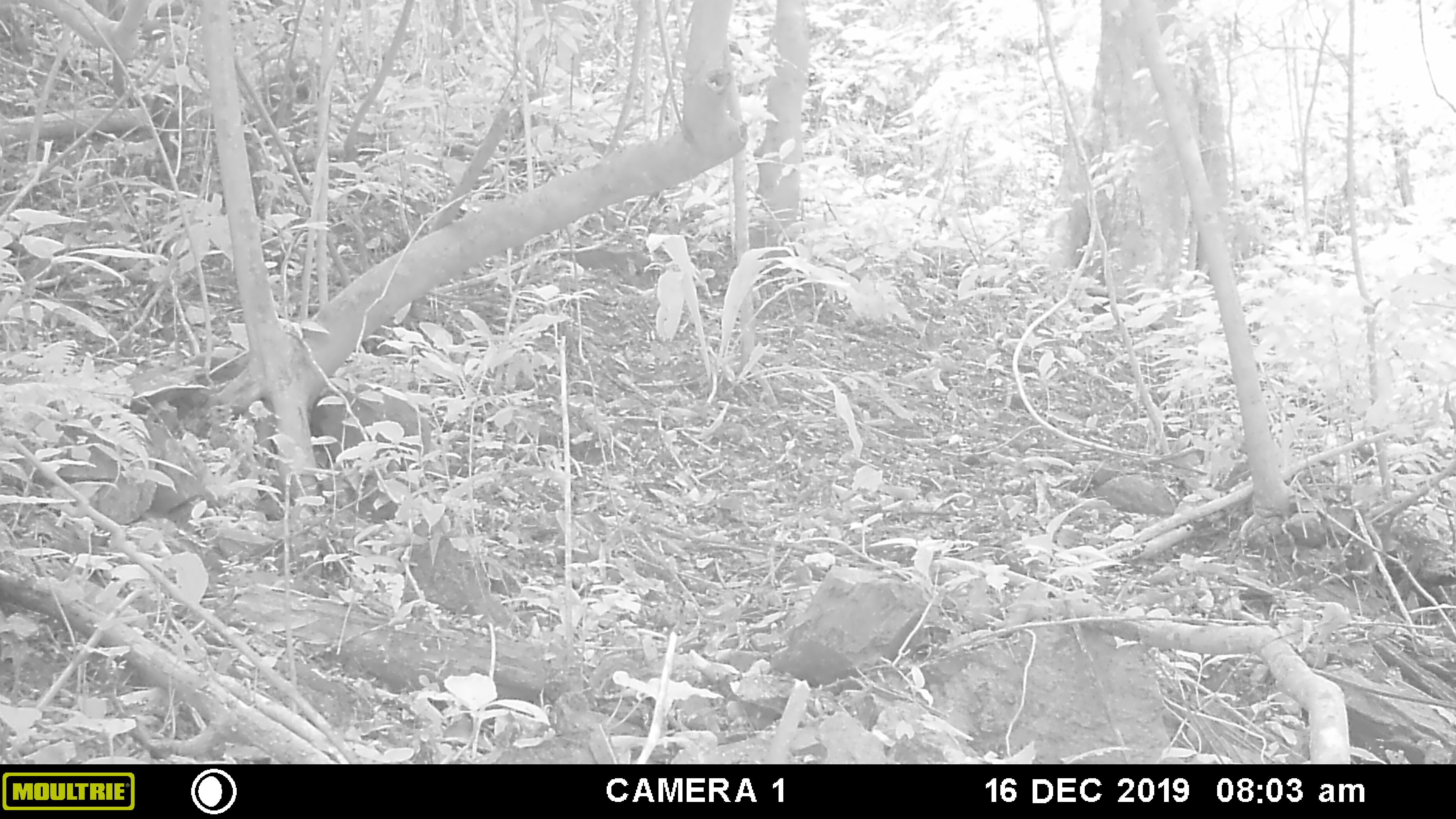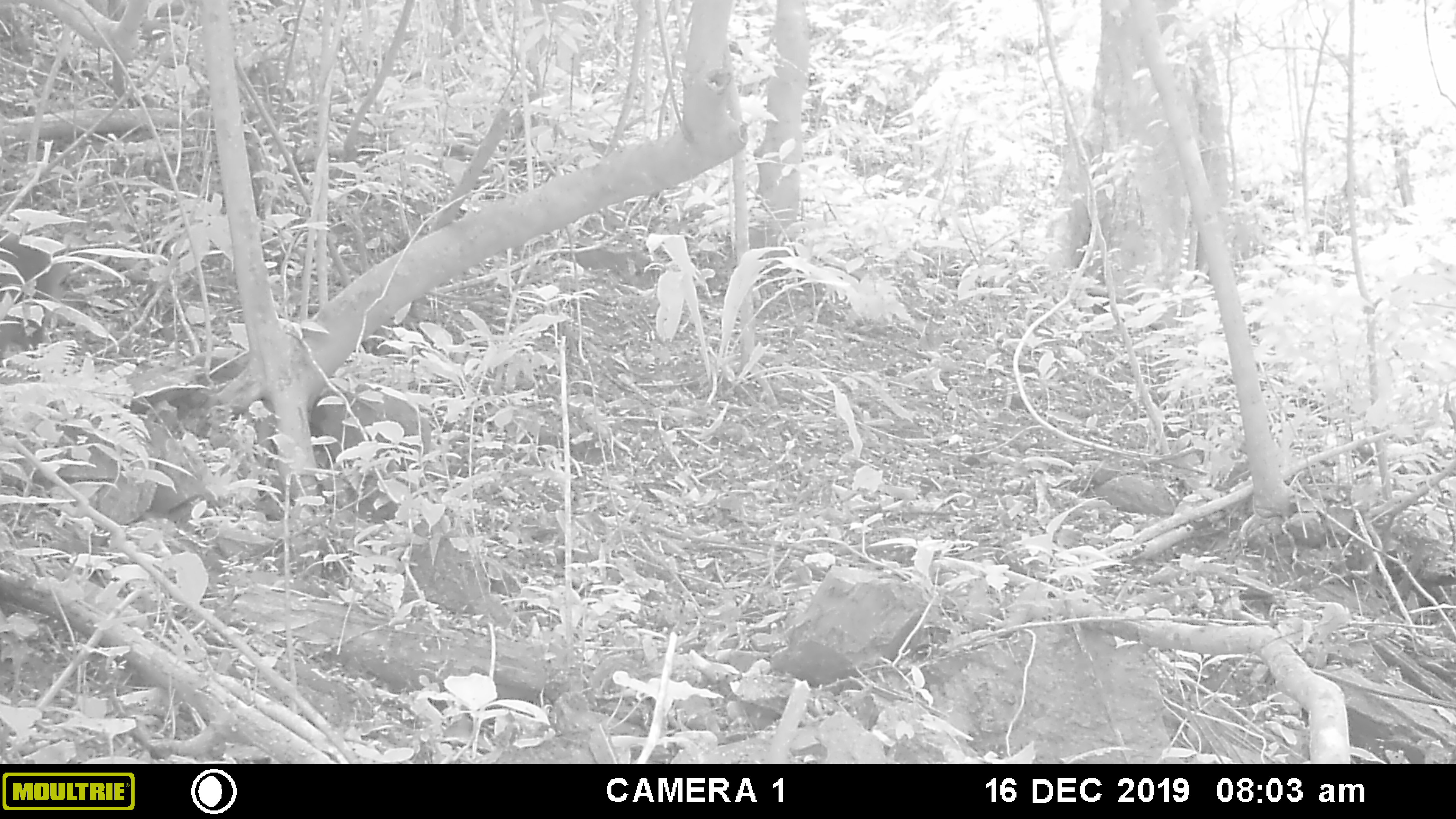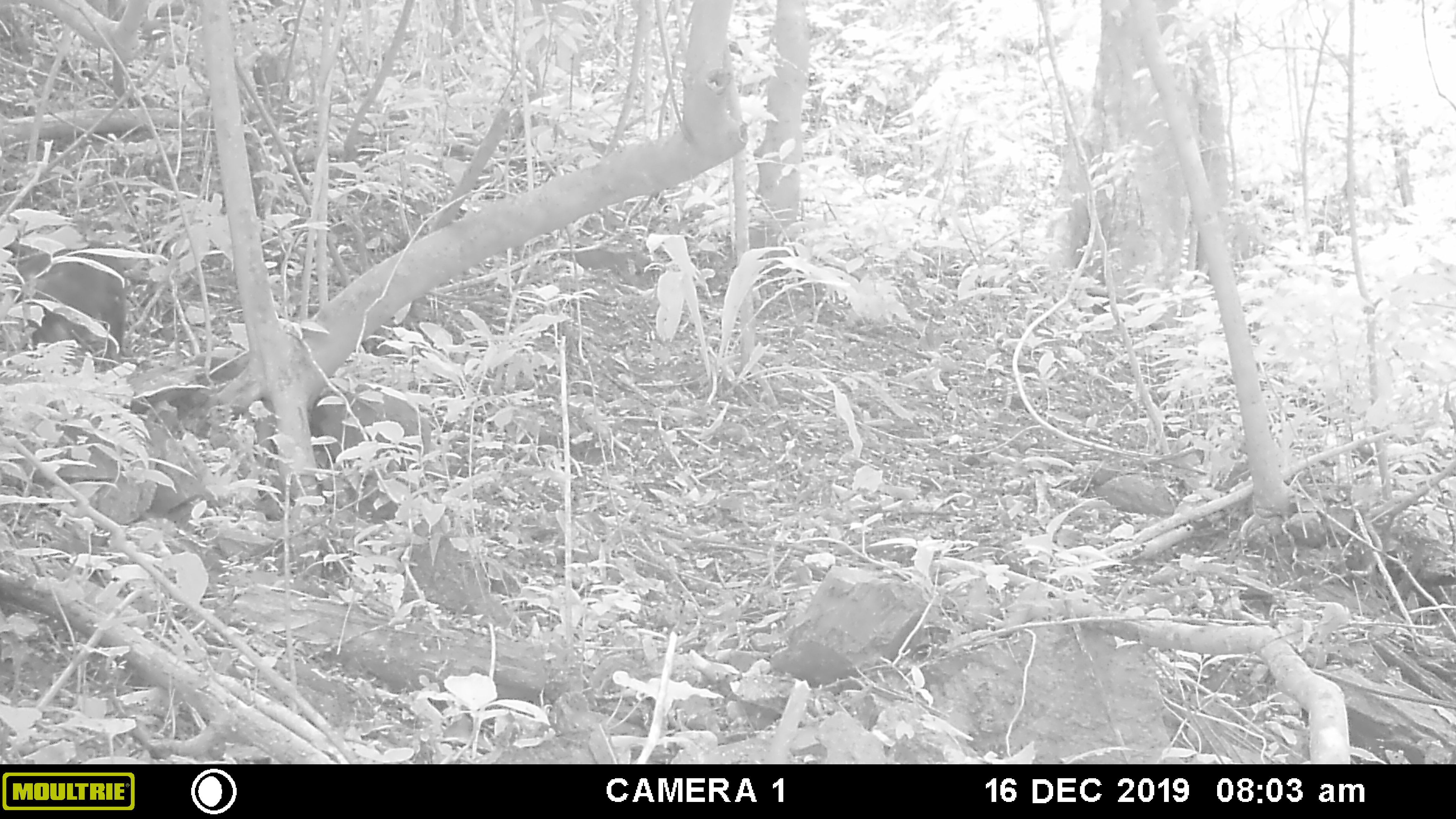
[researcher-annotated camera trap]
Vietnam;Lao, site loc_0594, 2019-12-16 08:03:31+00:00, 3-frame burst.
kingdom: Animalia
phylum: Chordata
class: Mammalia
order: Primates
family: Cercopithecidae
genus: Macaca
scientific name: Macaca arctoides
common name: stump-tailed macaque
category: stump tailed macaque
Stump tailed macaque (stump-tailed macaque) (Macaca arctoides). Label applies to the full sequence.